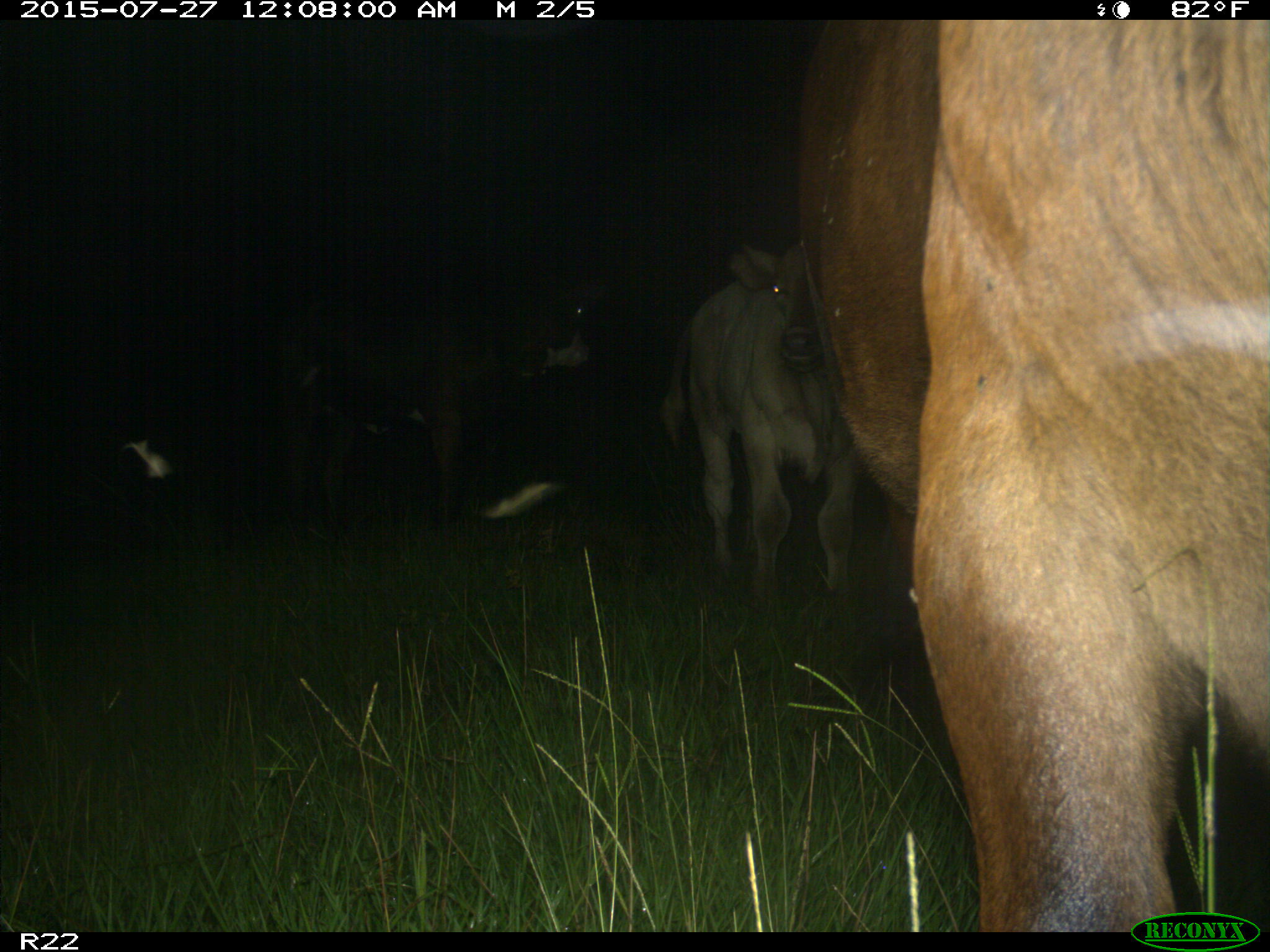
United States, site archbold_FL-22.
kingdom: Animalia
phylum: Chordata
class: Mammalia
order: Artiodactyla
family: Bovidae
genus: Bos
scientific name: Bos taurus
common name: domestic cow